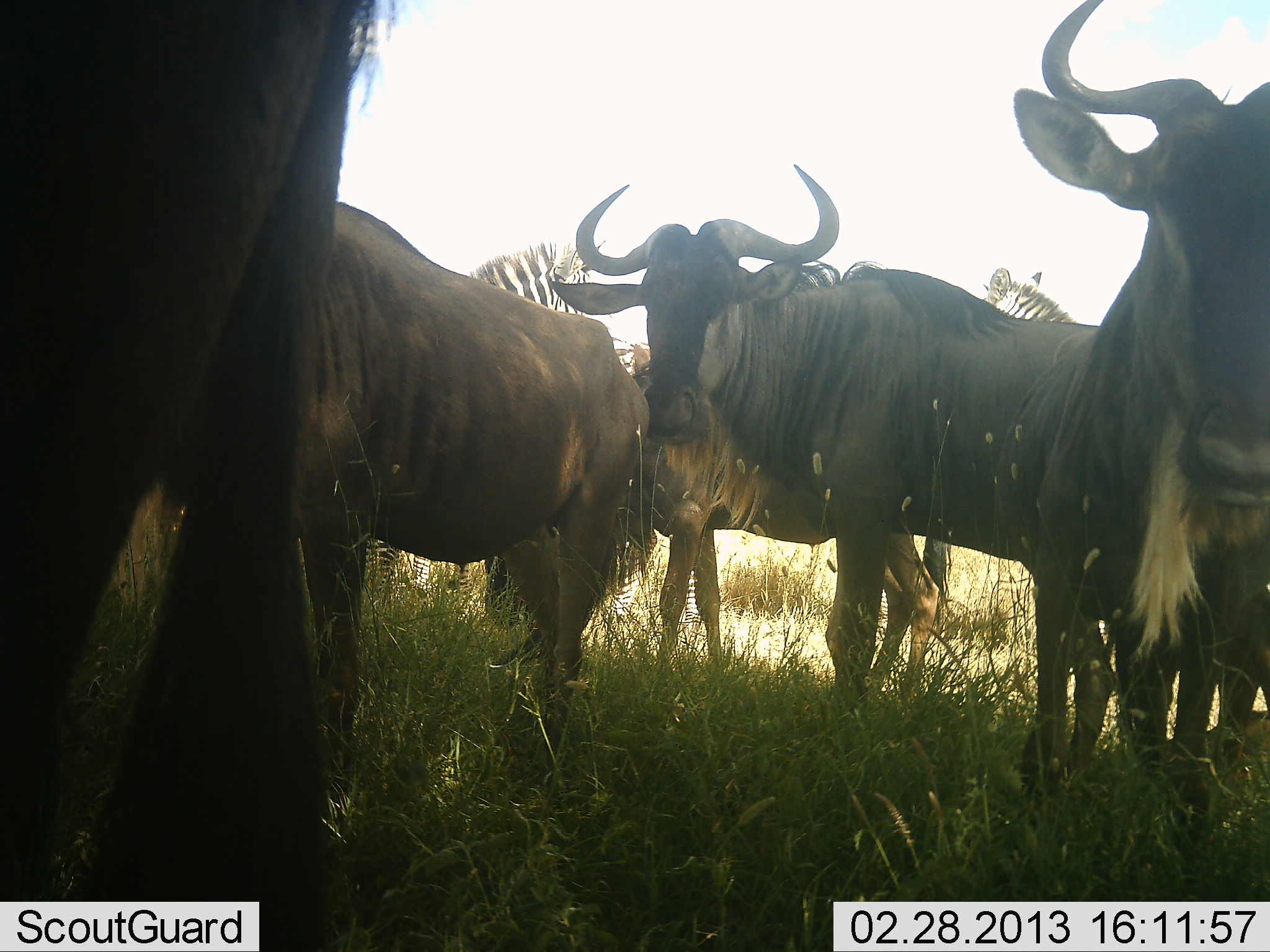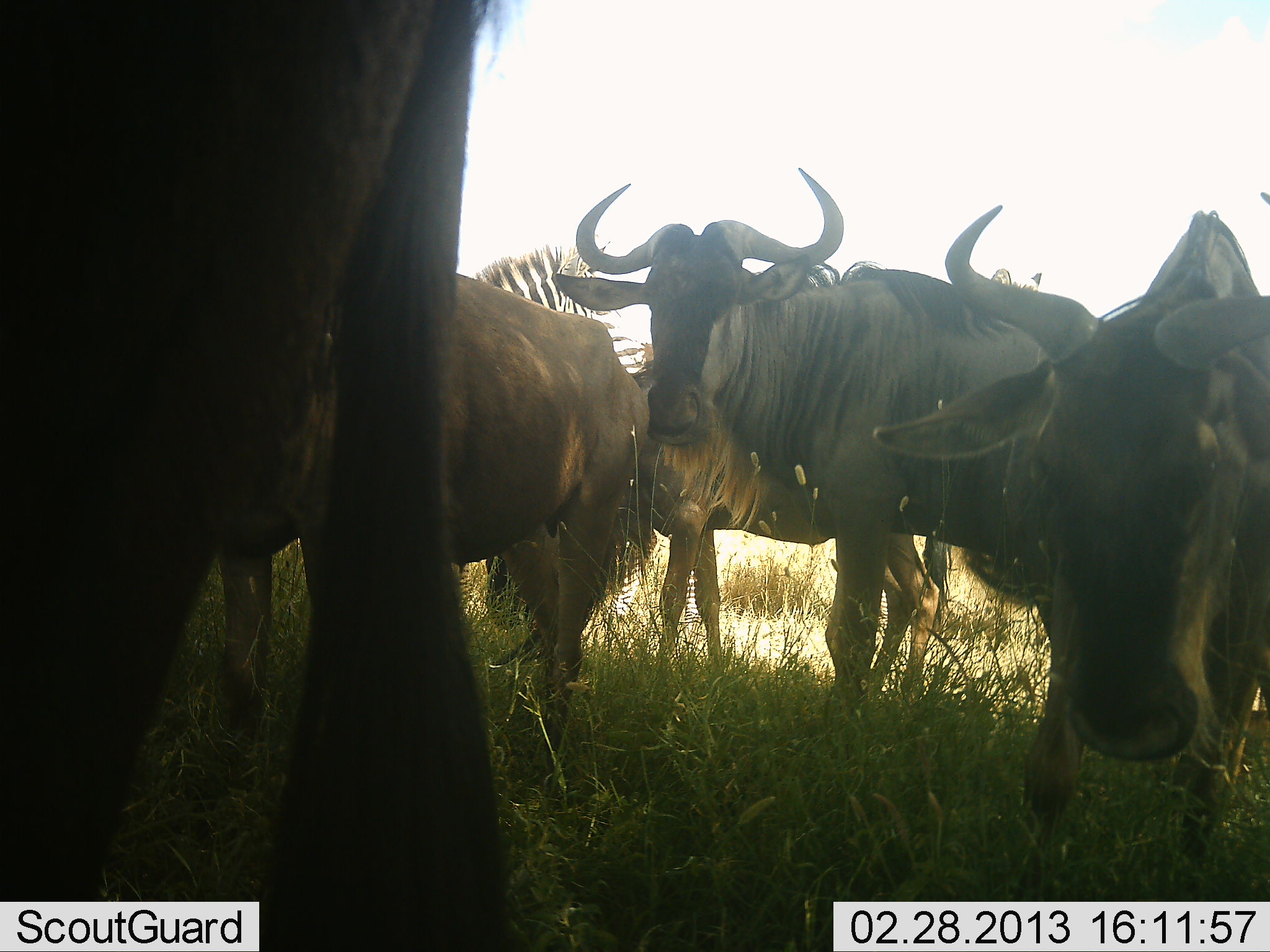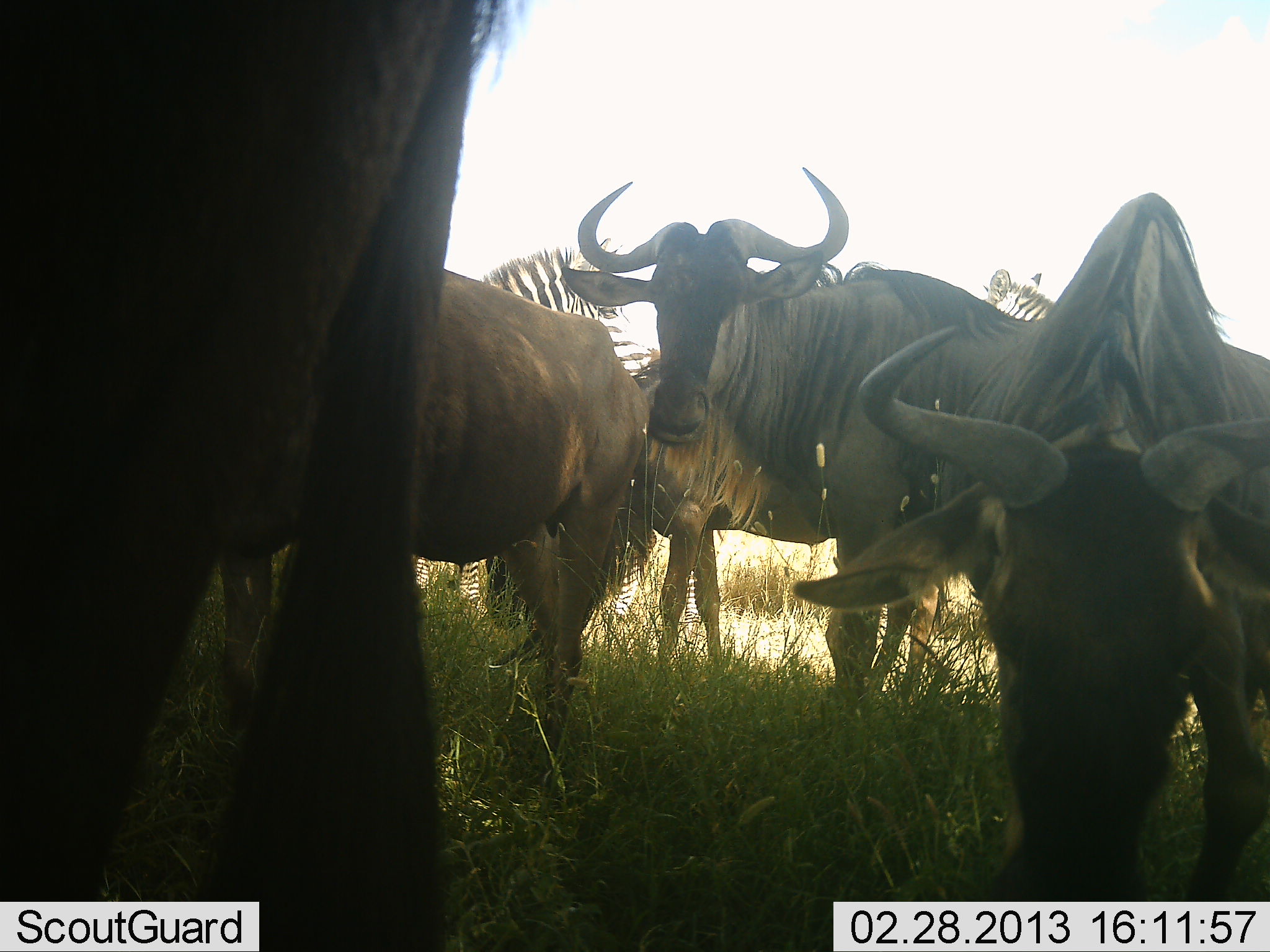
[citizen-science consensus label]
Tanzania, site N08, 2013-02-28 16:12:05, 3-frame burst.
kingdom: Animalia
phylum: Chordata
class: Mammalia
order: Artiodactyla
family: Bovidae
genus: Connochaetes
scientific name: Connochaetes taurinus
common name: blue wildebeest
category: wildebeest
Wildebeest (blue wildebeest) (Connochaetes taurinus), count 5. Behavior (volunteer vote fractions): standing 81%, resting 4%, moving 19%, interacting 8%. Young present (vote fraction): 4%. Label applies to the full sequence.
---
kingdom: Animalia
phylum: Chordata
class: Mammalia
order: Perissodactyla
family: Equidae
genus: Equus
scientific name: Equus quagga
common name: plains zebra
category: zebra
Zebra (plains zebra) (Equus quagga), count 2. Behavior (volunteer vote fractions): standing 90%, resting 0%, moving 14%, interacting 0%. Young present (vote fraction): 0%. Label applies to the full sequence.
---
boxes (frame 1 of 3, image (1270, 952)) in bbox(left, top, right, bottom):
animal: bbox(0, 1, 397, 952); bbox(547, 164, 1103, 720); bbox(985, 0, 1270, 882); bbox(270, 198, 651, 803); bbox(627, 331, 946, 699); bbox(461, 242, 707, 645); bbox(975, 267, 1079, 326)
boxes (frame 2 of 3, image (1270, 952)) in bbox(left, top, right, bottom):
animal: bbox(0, 1, 514, 933); bbox(870, 199, 1270, 901); bbox(549, 167, 1054, 714); bbox(596, 366, 942, 707); bbox(414, 239, 703, 635)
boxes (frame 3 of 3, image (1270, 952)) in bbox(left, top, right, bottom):
animal: bbox(1, 1, 530, 952); bbox(790, 193, 1270, 902); bbox(558, 164, 1045, 731); bbox(402, 236, 702, 630); bbox(621, 353, 944, 714)